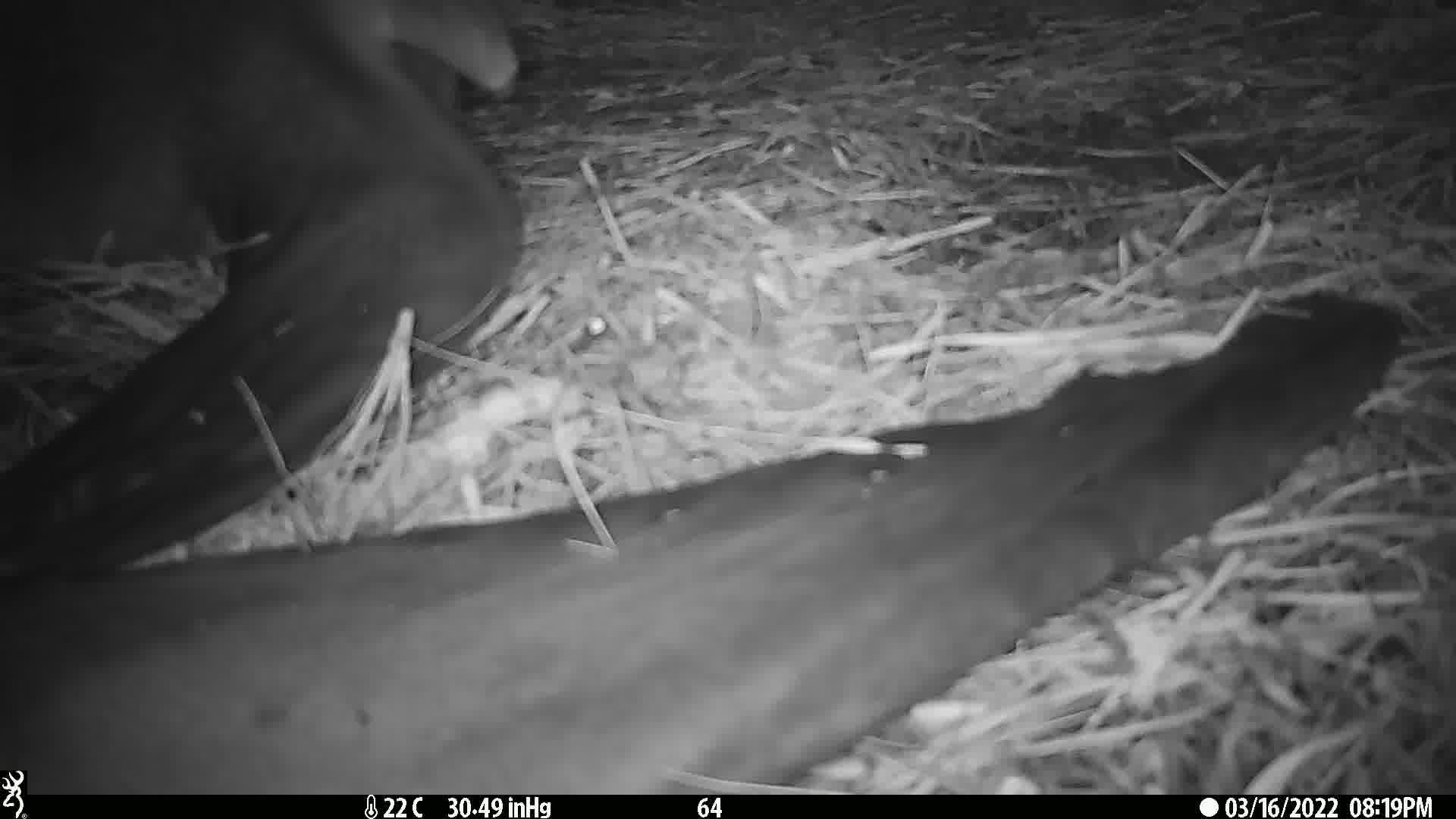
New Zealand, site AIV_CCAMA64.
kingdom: Animalia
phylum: Chordata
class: Mammalia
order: Carnivora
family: Otariidae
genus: Phocarctos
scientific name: Phocarctos hookeri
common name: new zealand sea lion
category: sealion